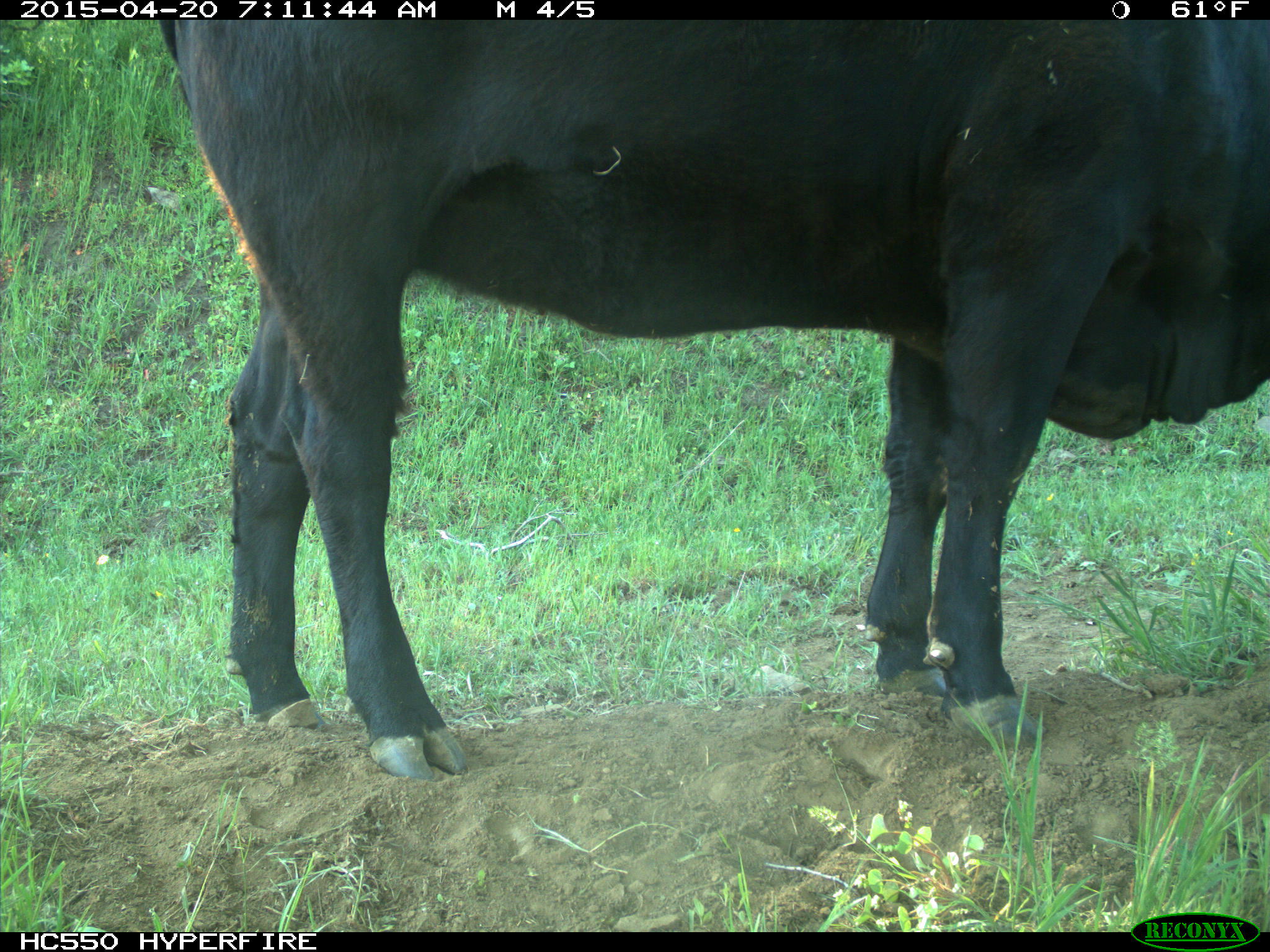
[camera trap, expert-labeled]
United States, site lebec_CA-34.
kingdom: Animalia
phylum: Chordata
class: Mammalia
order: Artiodactyla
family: Bovidae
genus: Bos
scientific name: Bos taurus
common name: domestic cow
Bos taurus (domestic cow).